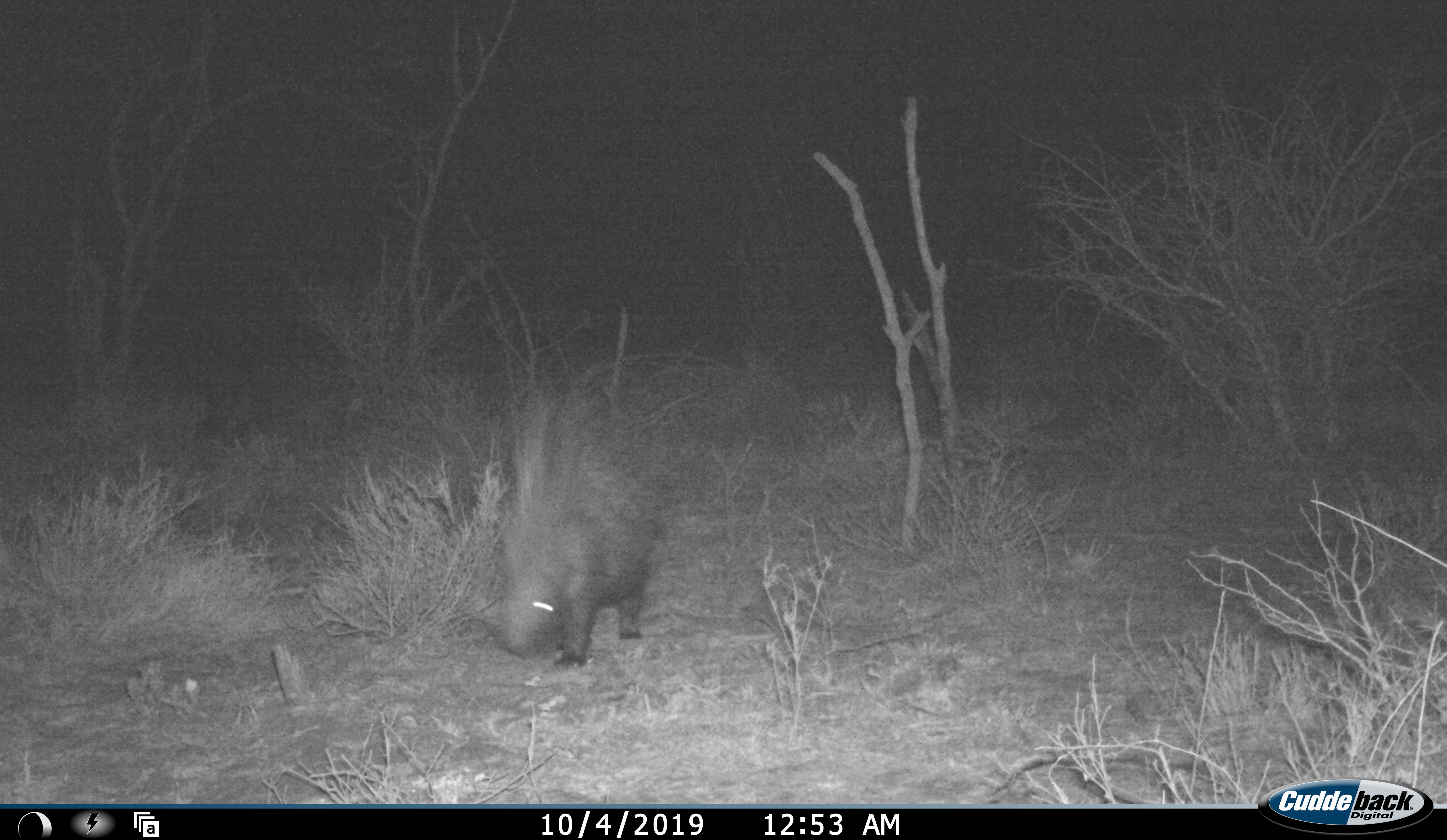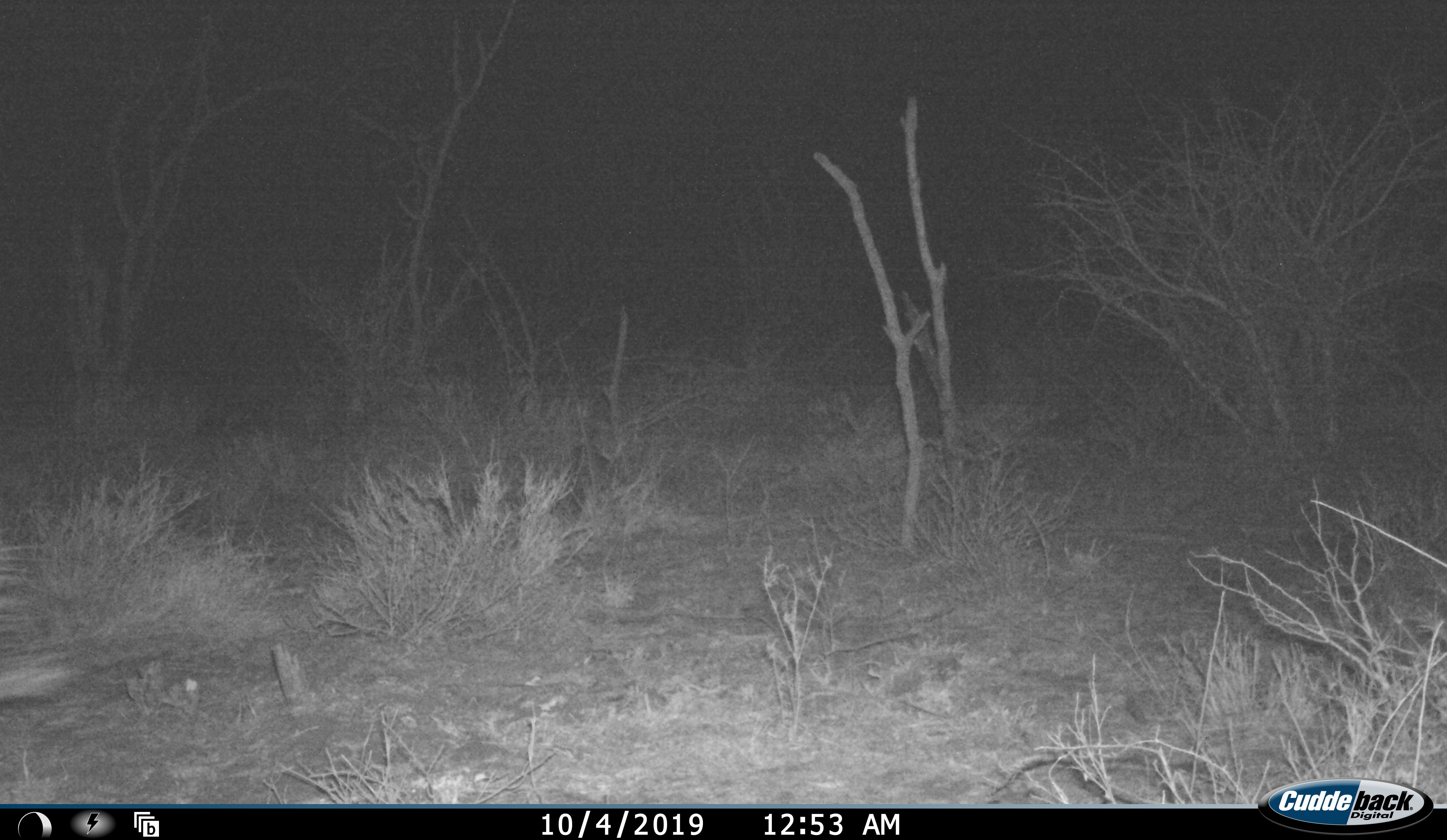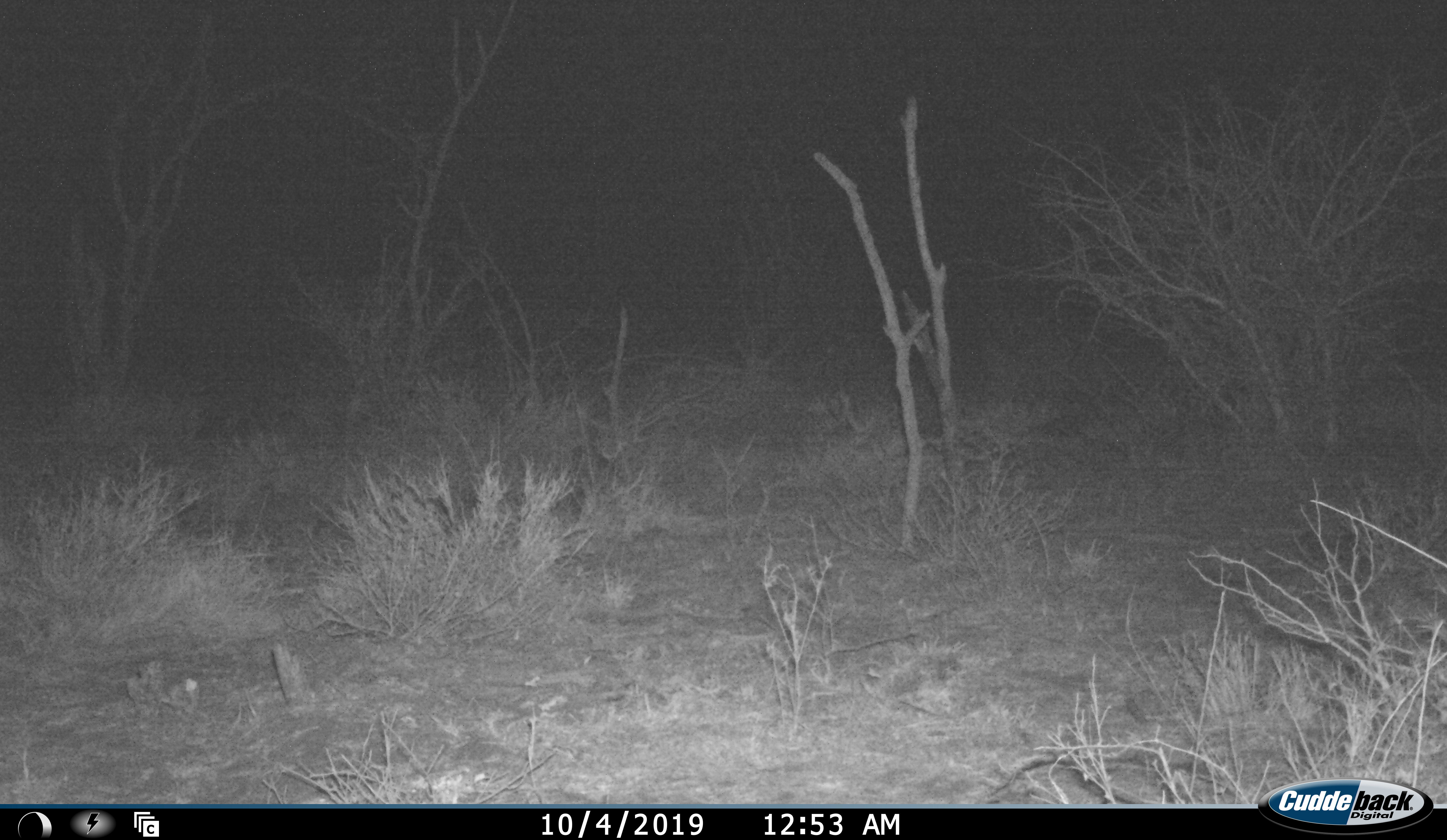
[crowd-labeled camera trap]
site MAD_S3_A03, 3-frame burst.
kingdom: Animalia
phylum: Chordata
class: Mammalia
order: Rodentia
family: Hystricidae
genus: Hystrix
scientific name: Hystrix cristata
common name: crested porcupine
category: porcupine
Porcupine (crested porcupine) (Hystrix cristata), count 1. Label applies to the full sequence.